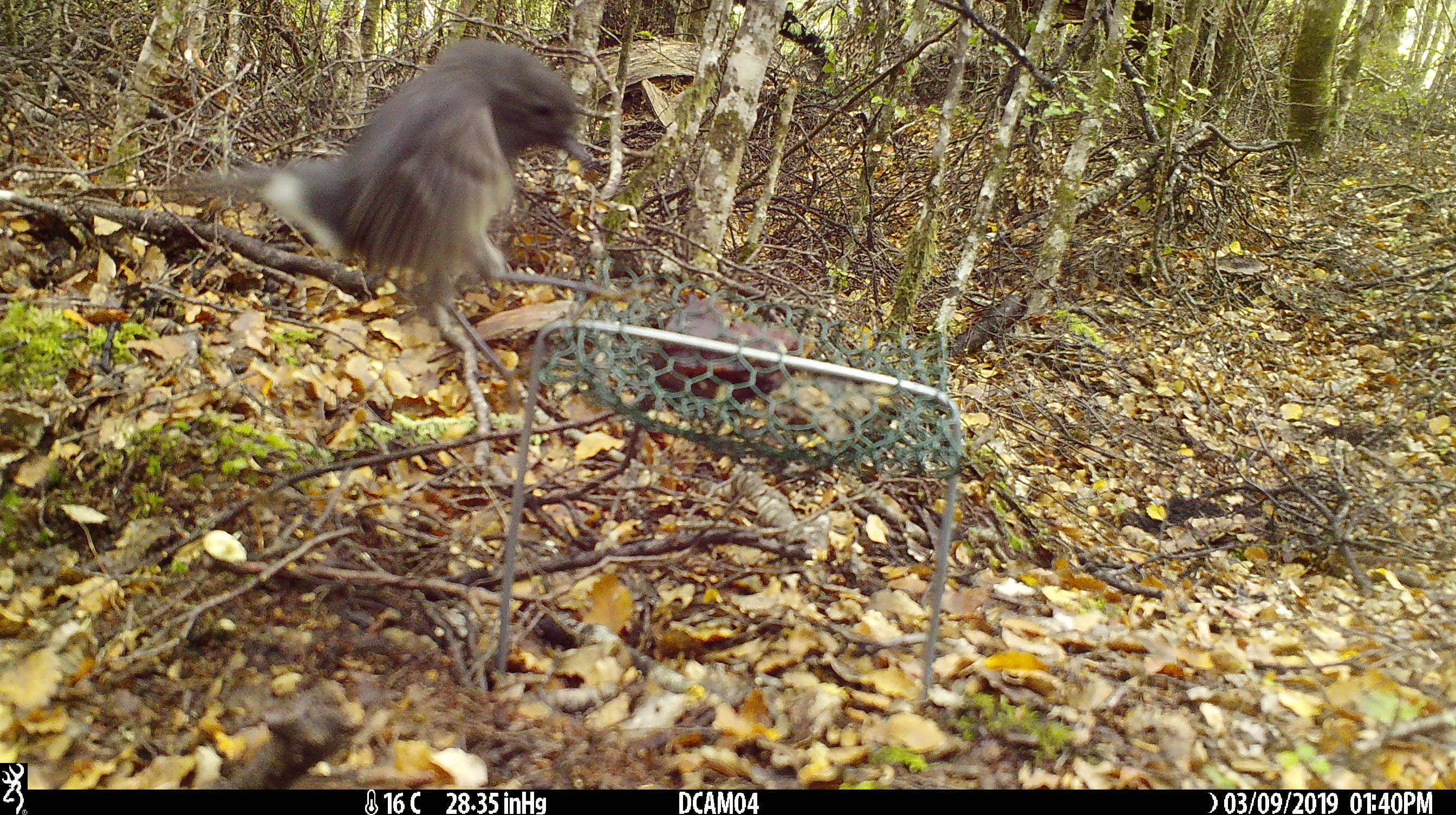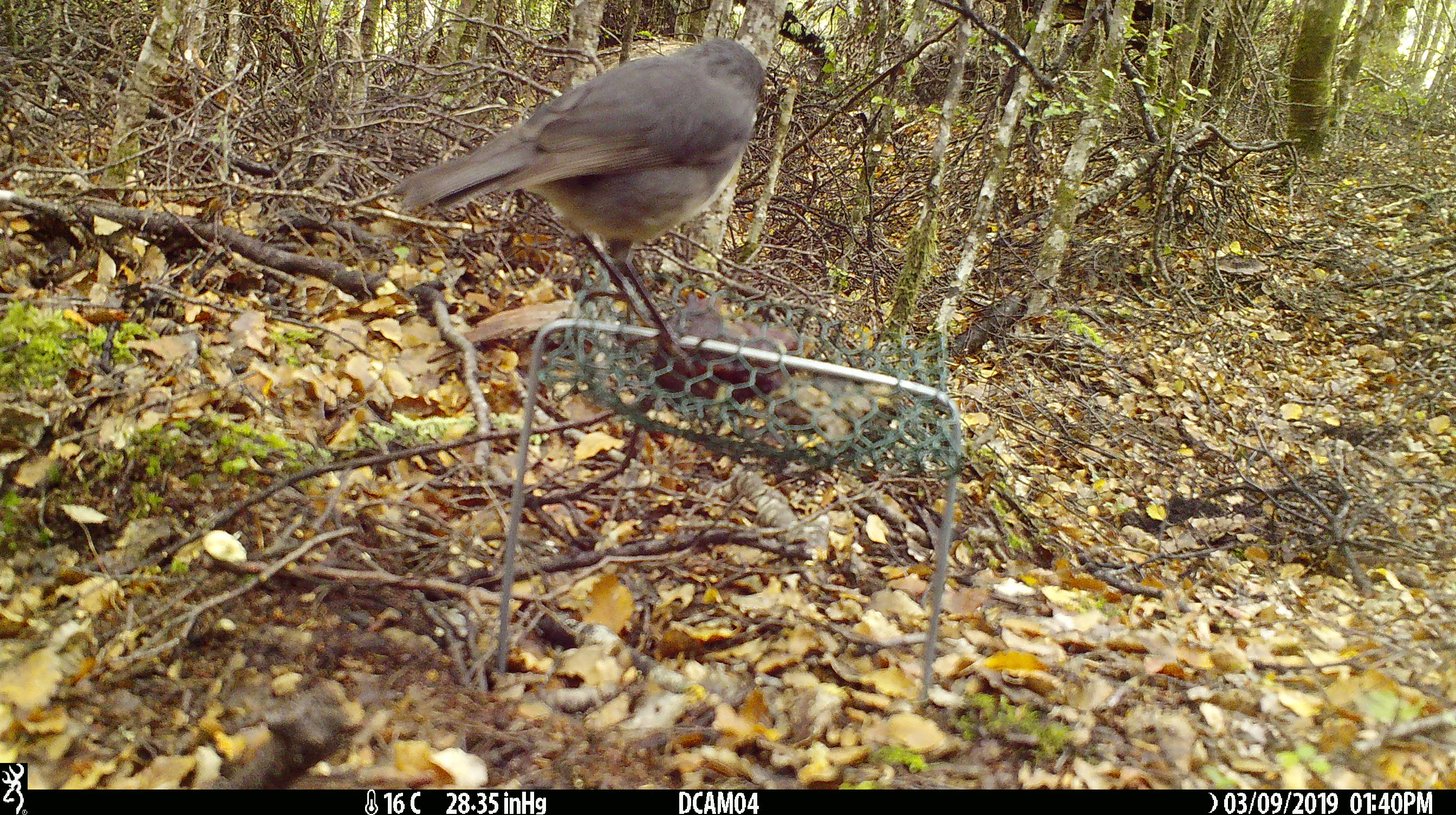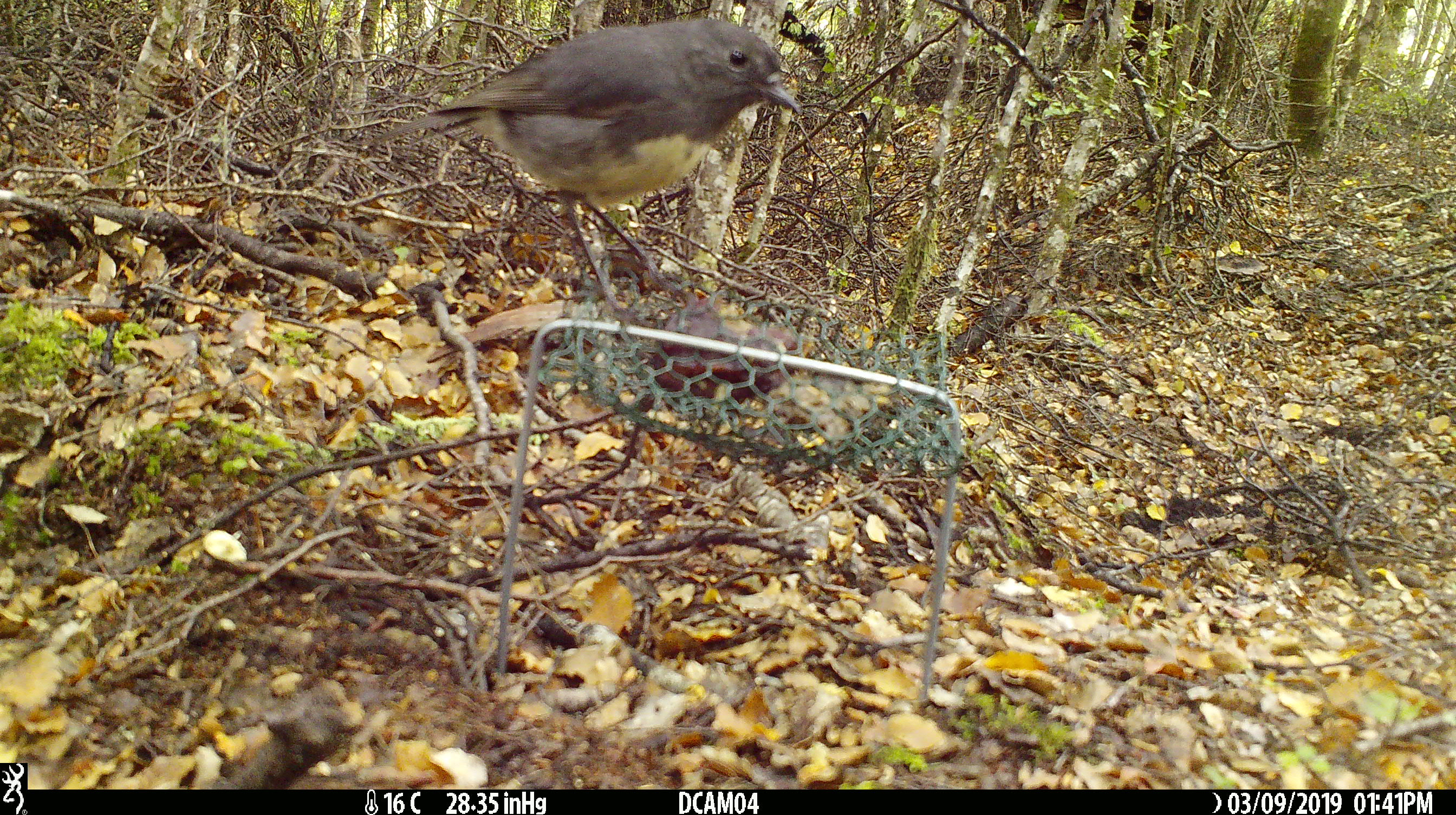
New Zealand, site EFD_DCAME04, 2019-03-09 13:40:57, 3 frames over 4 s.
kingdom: Animalia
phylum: Chordata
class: Aves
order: Passeriformes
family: Petroicidae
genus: Petroica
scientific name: Petroica australis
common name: new zealand robin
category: robin